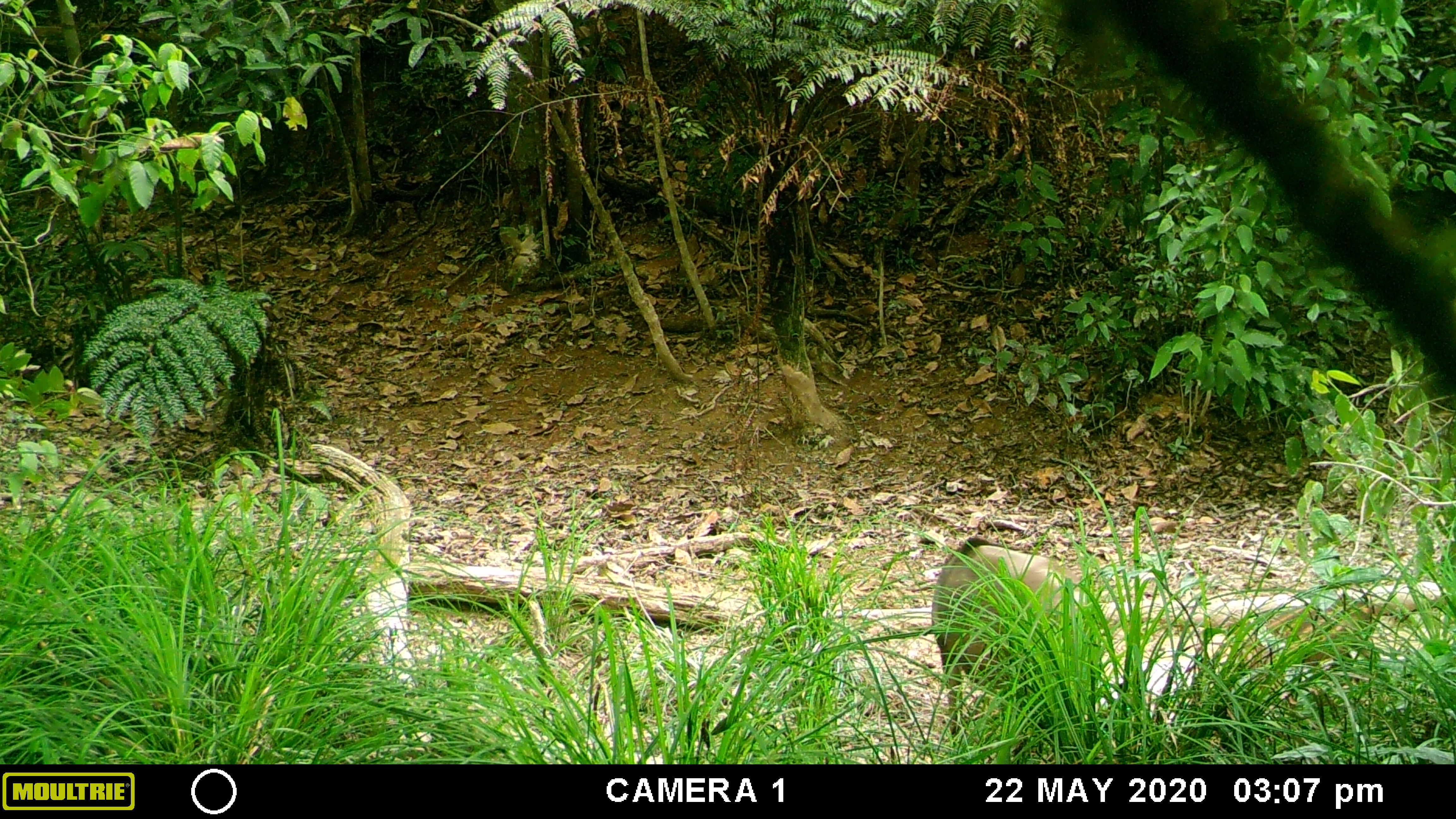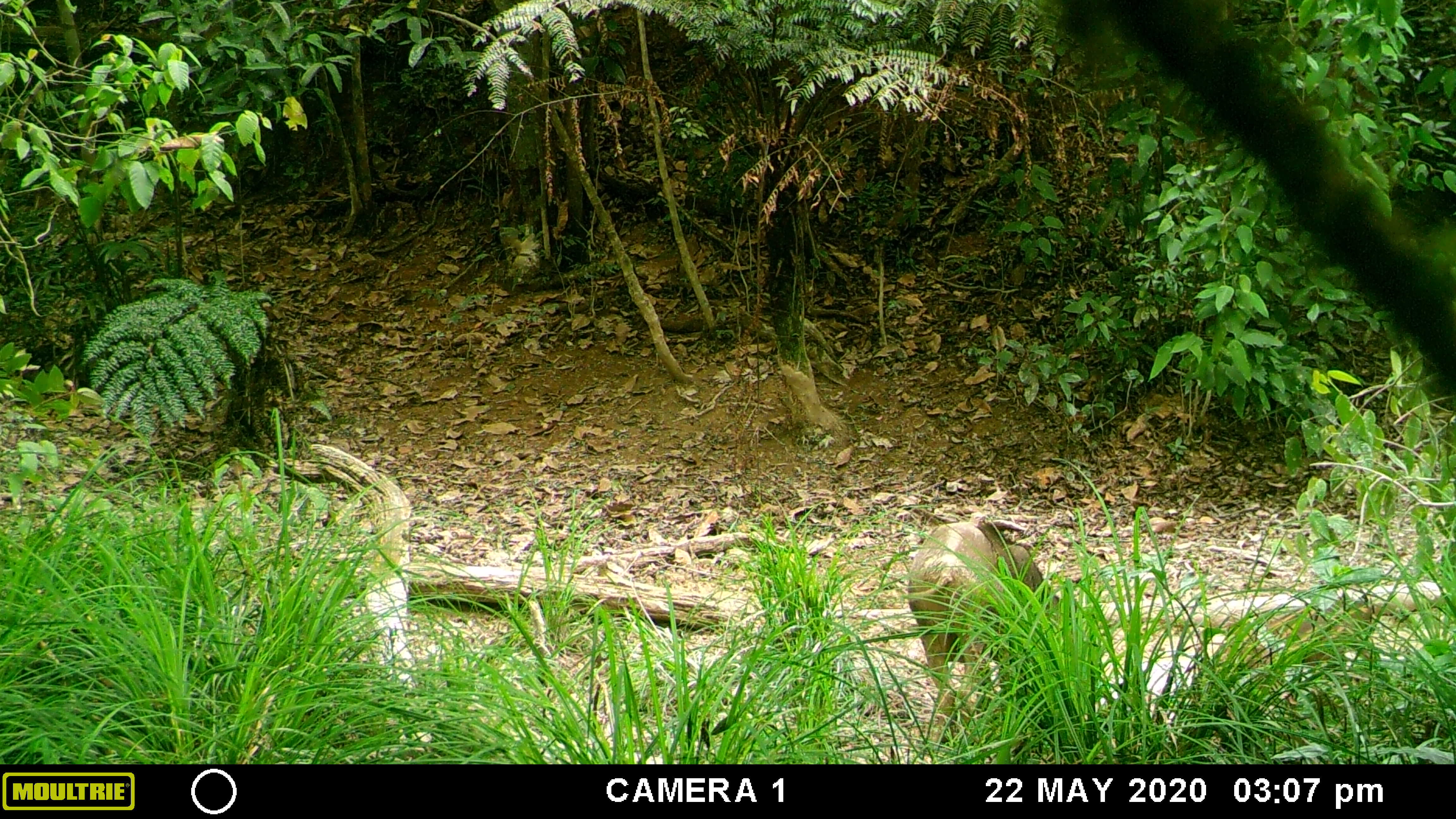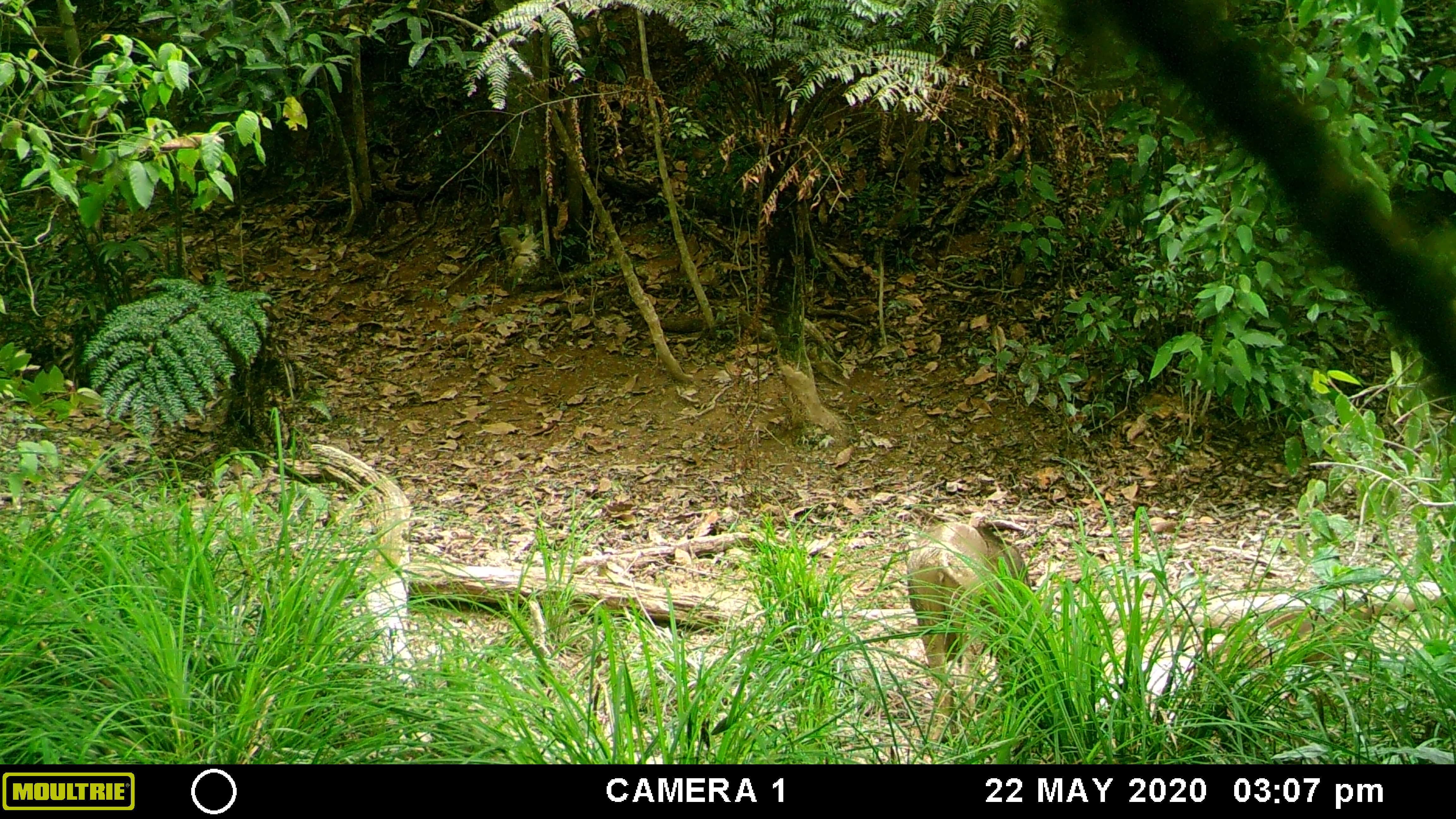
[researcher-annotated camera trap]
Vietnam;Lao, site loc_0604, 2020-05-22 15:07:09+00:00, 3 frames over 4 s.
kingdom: Animalia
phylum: Chordata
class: Mammalia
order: Artiodactyla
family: Suidae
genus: Sus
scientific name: Sus scrofa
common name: eurasian wild pig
Eurasian wild pig (Sus scrofa). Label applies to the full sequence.